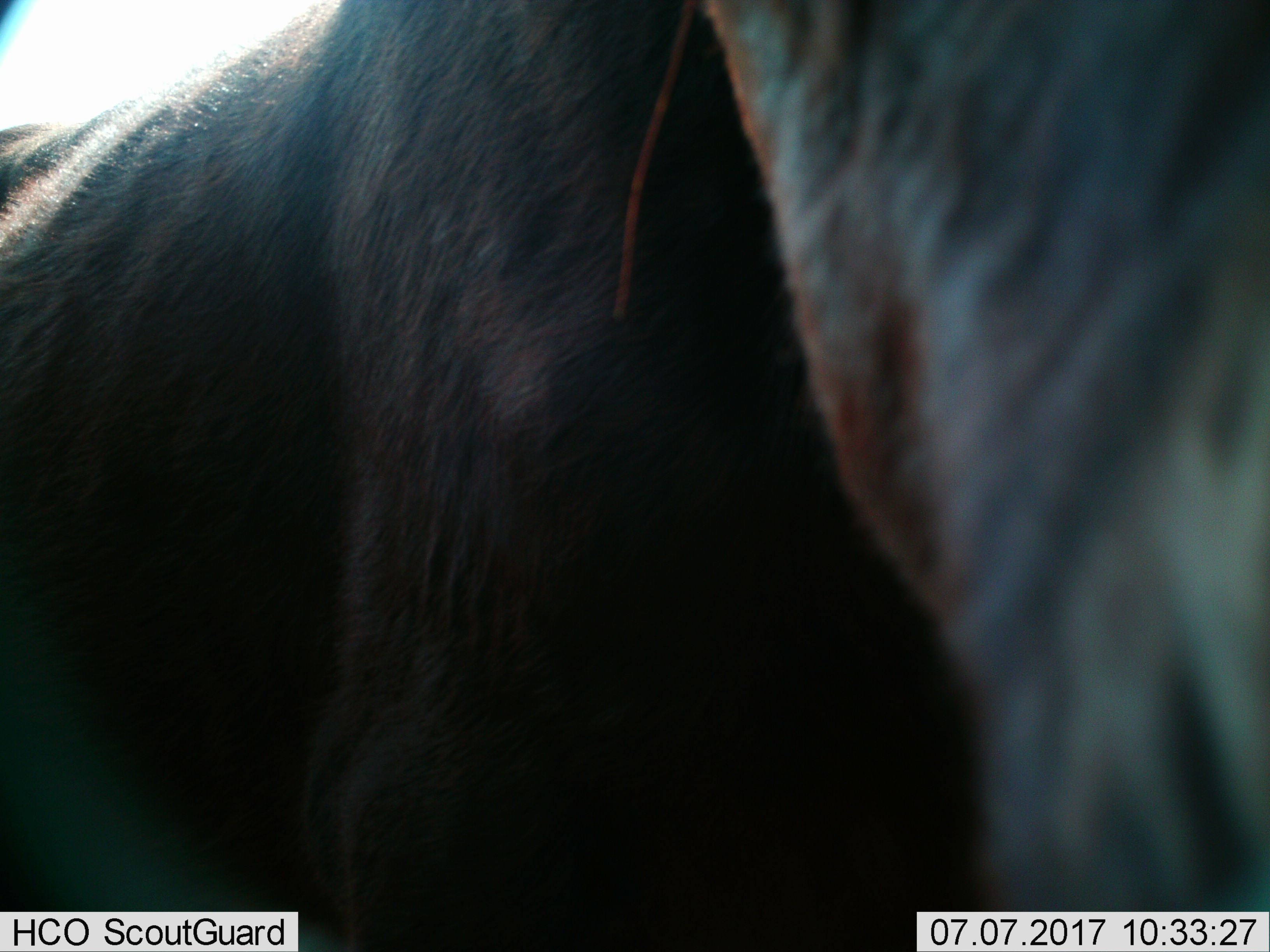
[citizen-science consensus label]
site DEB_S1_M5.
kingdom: Animalia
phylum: Chordata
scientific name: Vertebrata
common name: domestic animal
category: domesticanimal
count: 1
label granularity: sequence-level